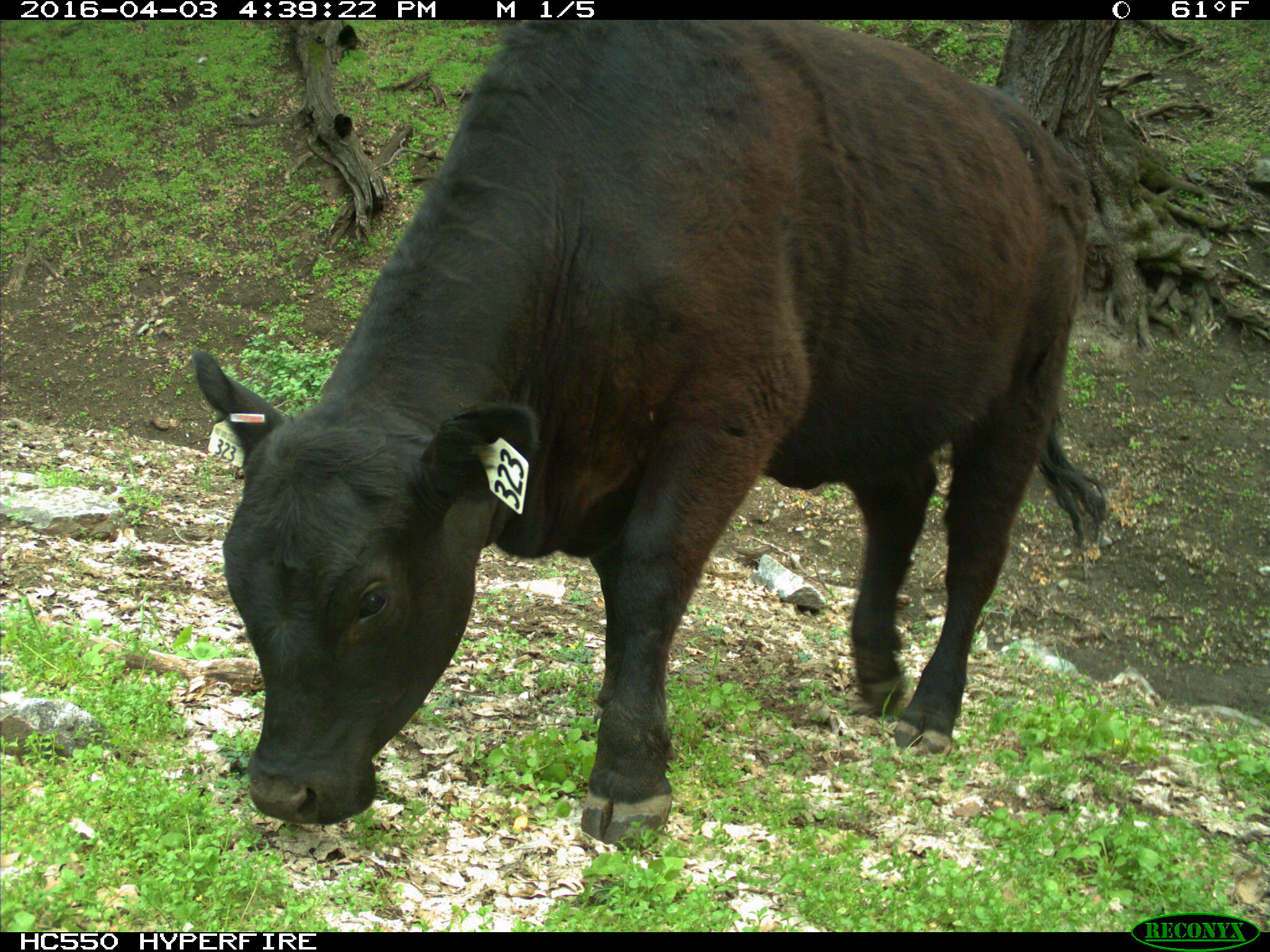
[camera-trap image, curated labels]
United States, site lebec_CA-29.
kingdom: Animalia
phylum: Chordata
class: Mammalia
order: Artiodactyla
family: Bovidae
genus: Bos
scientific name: Bos taurus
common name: domestic cow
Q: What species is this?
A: Bos taurus (domestic cow).